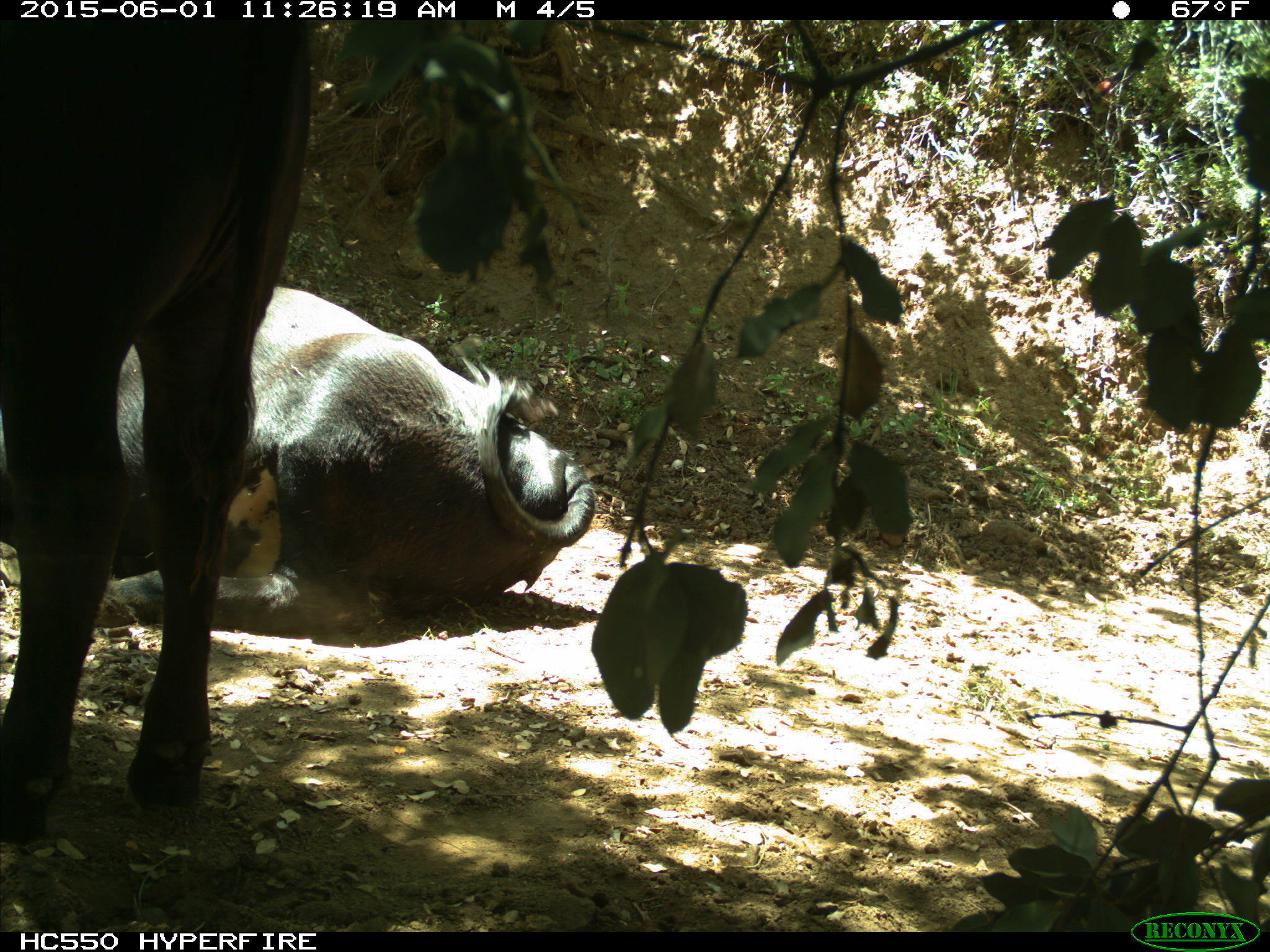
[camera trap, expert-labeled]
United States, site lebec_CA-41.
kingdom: Animalia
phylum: Chordata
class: Mammalia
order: Artiodactyla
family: Bovidae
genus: Bos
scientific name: Bos taurus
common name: domestic cow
Bos taurus (domestic cow).